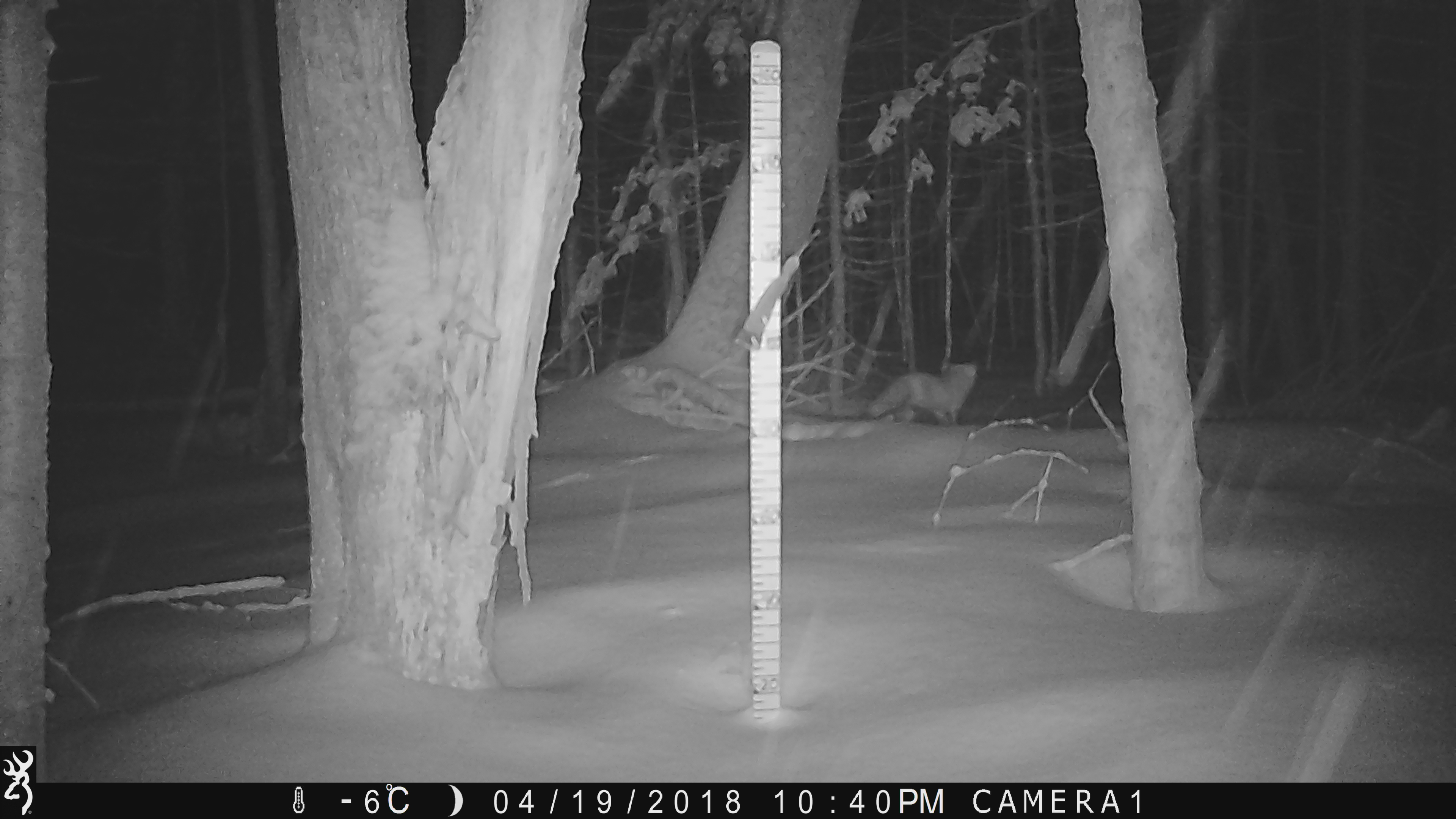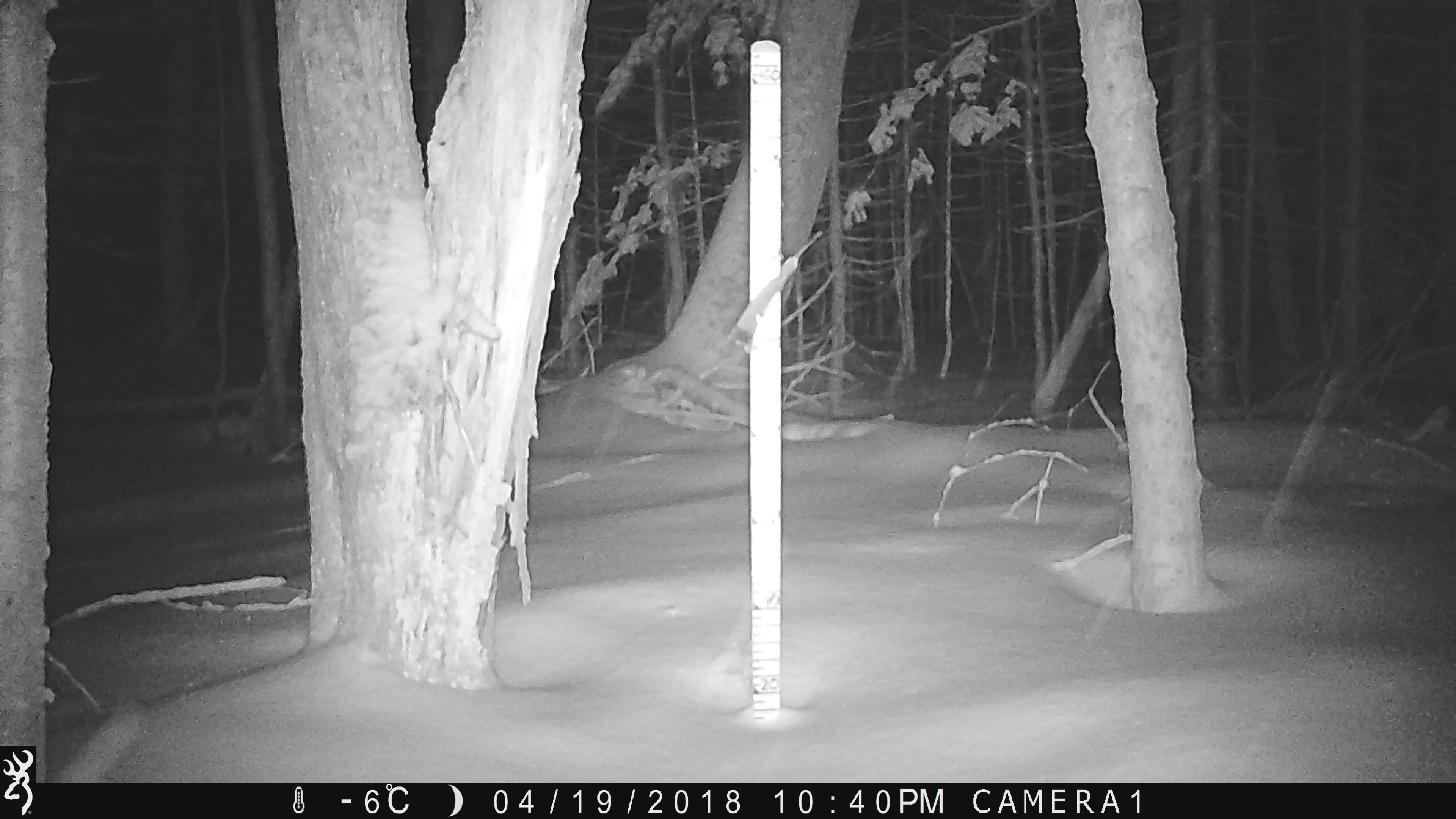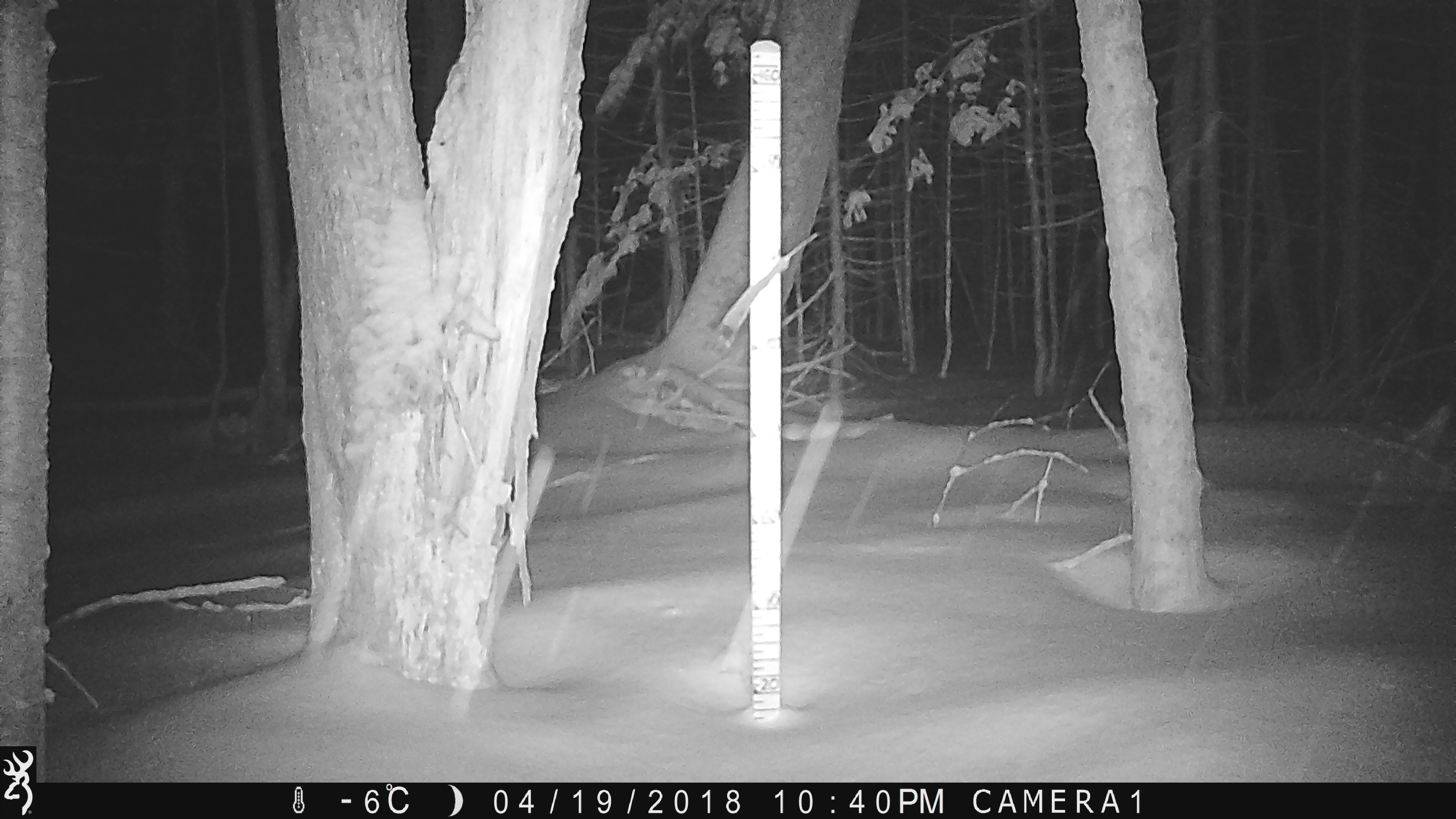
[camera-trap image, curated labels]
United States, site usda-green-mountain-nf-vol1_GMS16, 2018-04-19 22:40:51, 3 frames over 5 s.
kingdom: Animalia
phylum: Chordata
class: Mammalia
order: Carnivora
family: Canidae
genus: Vulpes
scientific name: Vulpes vulpes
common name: red fox